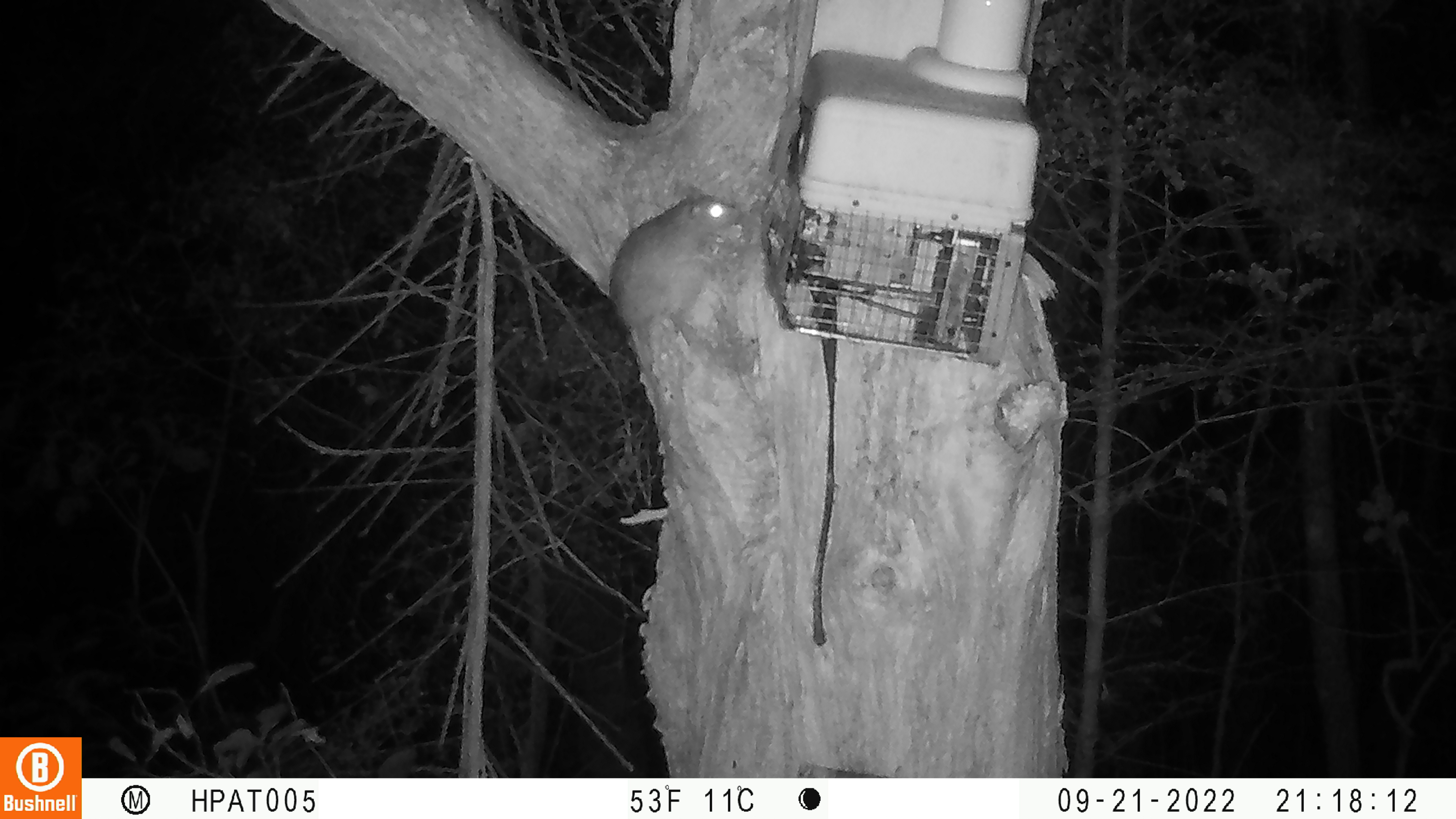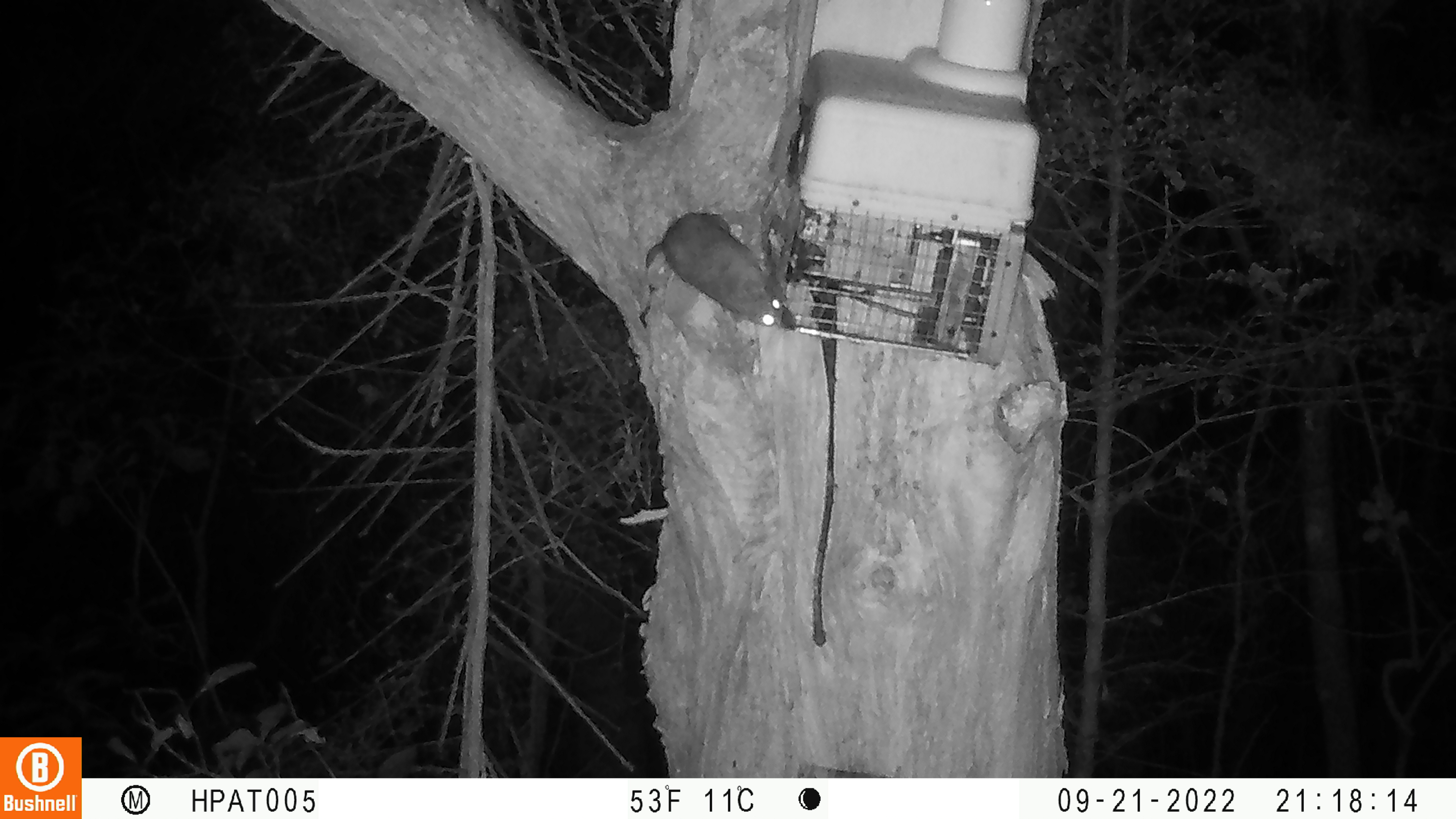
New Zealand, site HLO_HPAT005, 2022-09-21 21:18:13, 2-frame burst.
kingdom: Animalia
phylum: Chordata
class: Mammalia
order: Rodentia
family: Muridae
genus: Rattus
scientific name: Rattus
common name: rat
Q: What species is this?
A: Rat (Rattus).